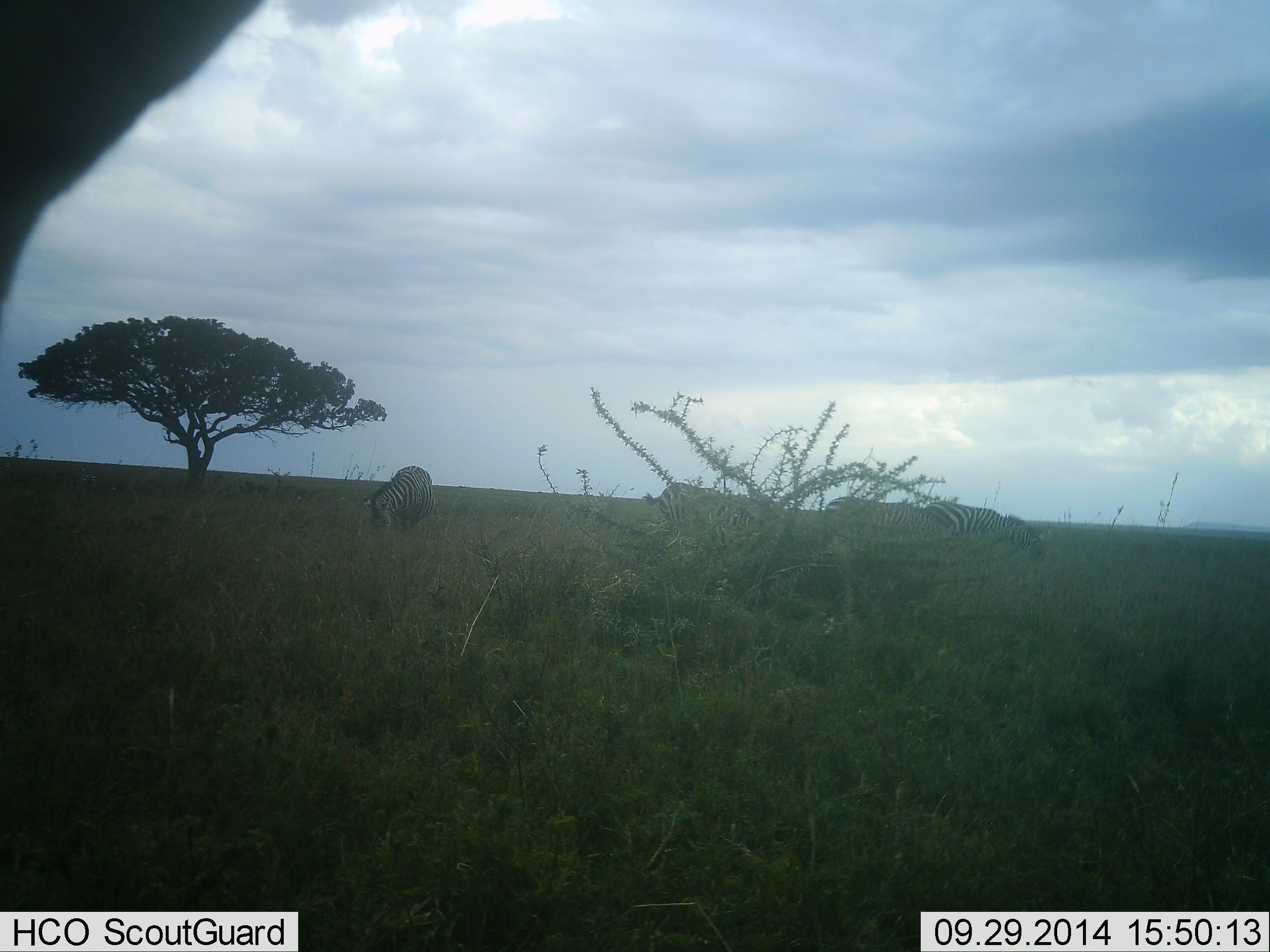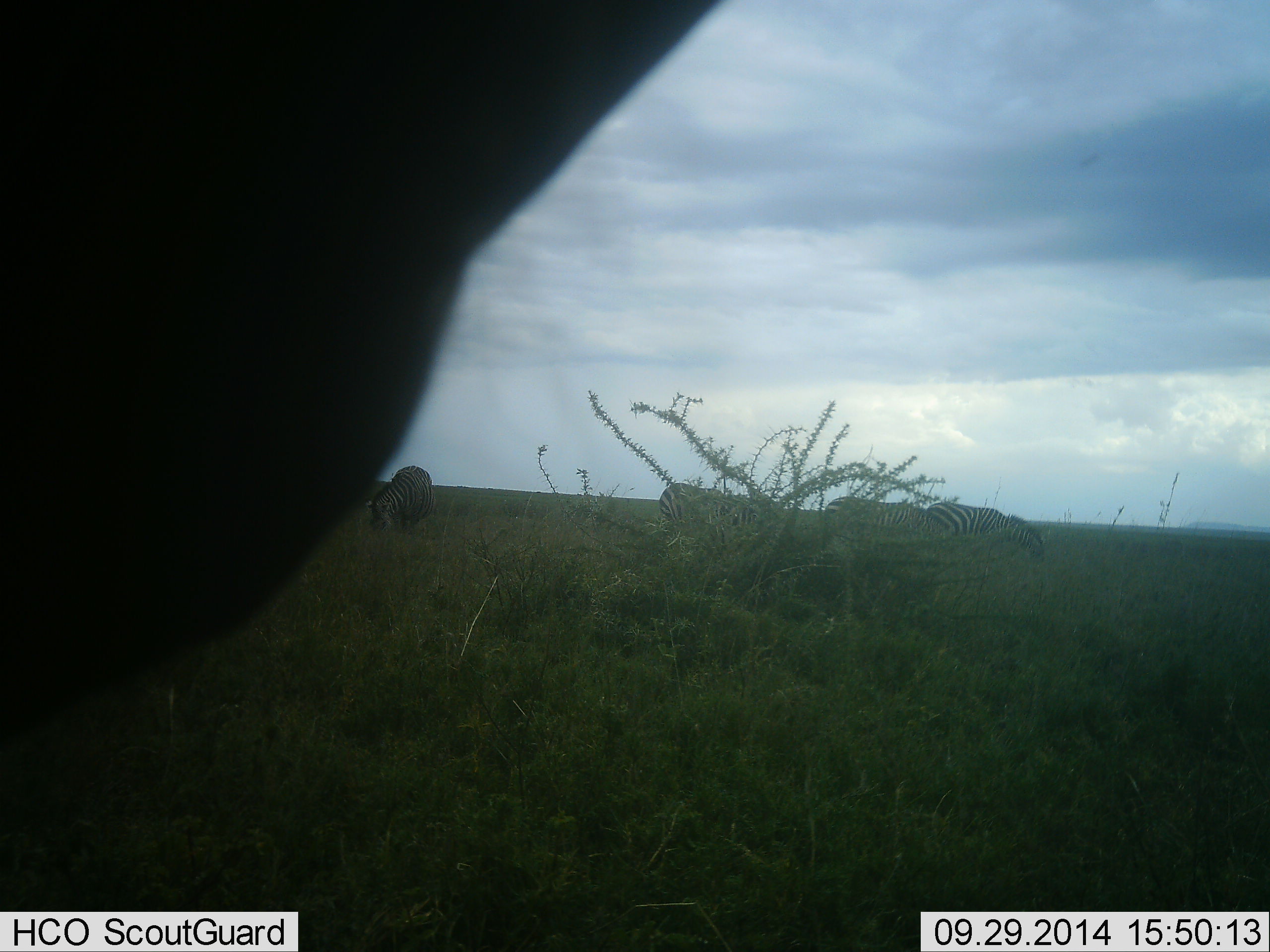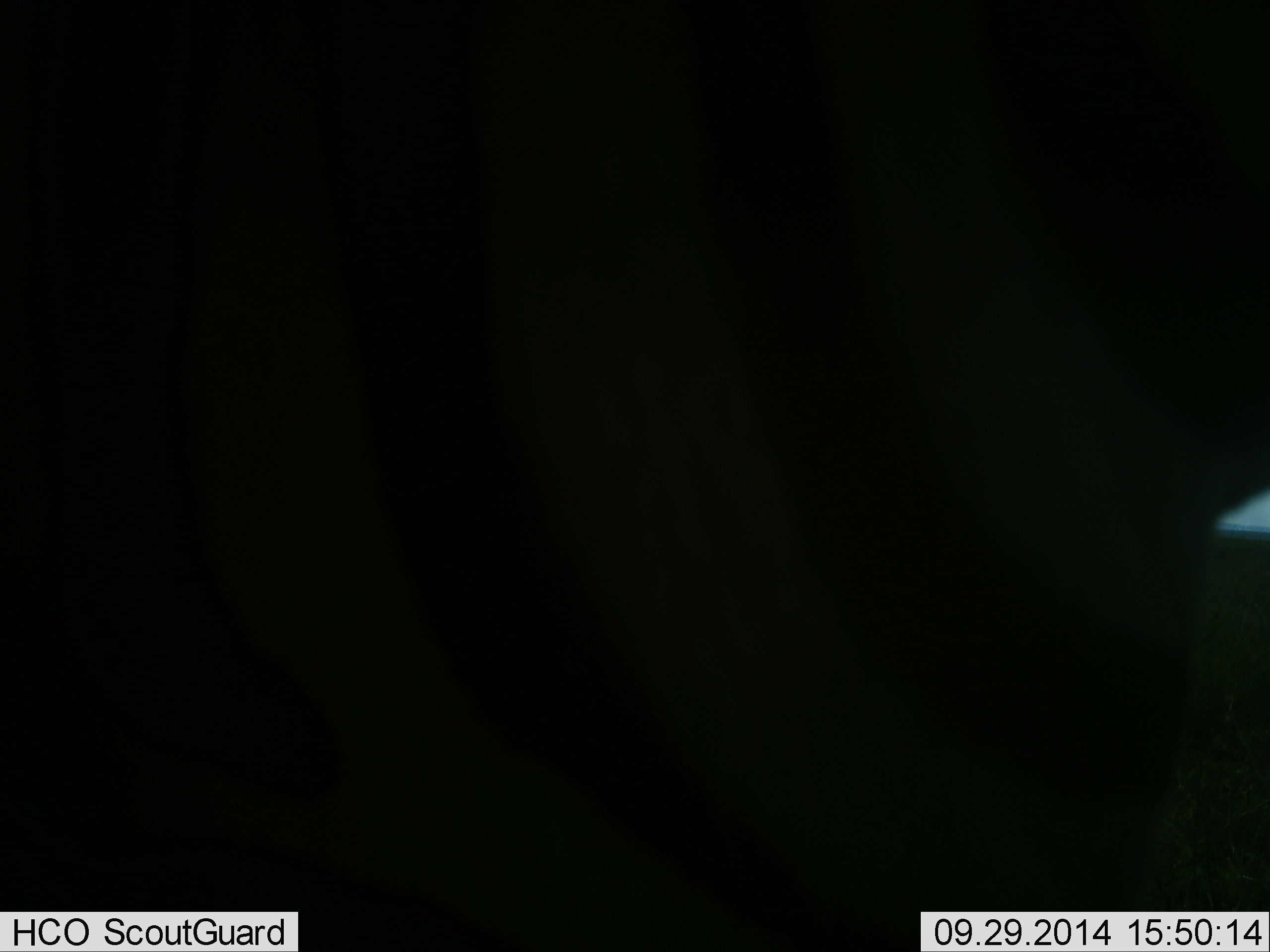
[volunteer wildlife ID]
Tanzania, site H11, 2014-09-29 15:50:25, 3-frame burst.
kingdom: Animalia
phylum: Chordata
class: Mammalia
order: Perissodactyla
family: Equidae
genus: Equus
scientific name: Equus quagga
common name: plains zebra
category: zebra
Zebra (plains zebra) (Equus quagga), count 5. Behavior (volunteer vote fractions): standing 18%, resting 0%, moving 64%, interacting 0%. Young present (vote fraction): 0%. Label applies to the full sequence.